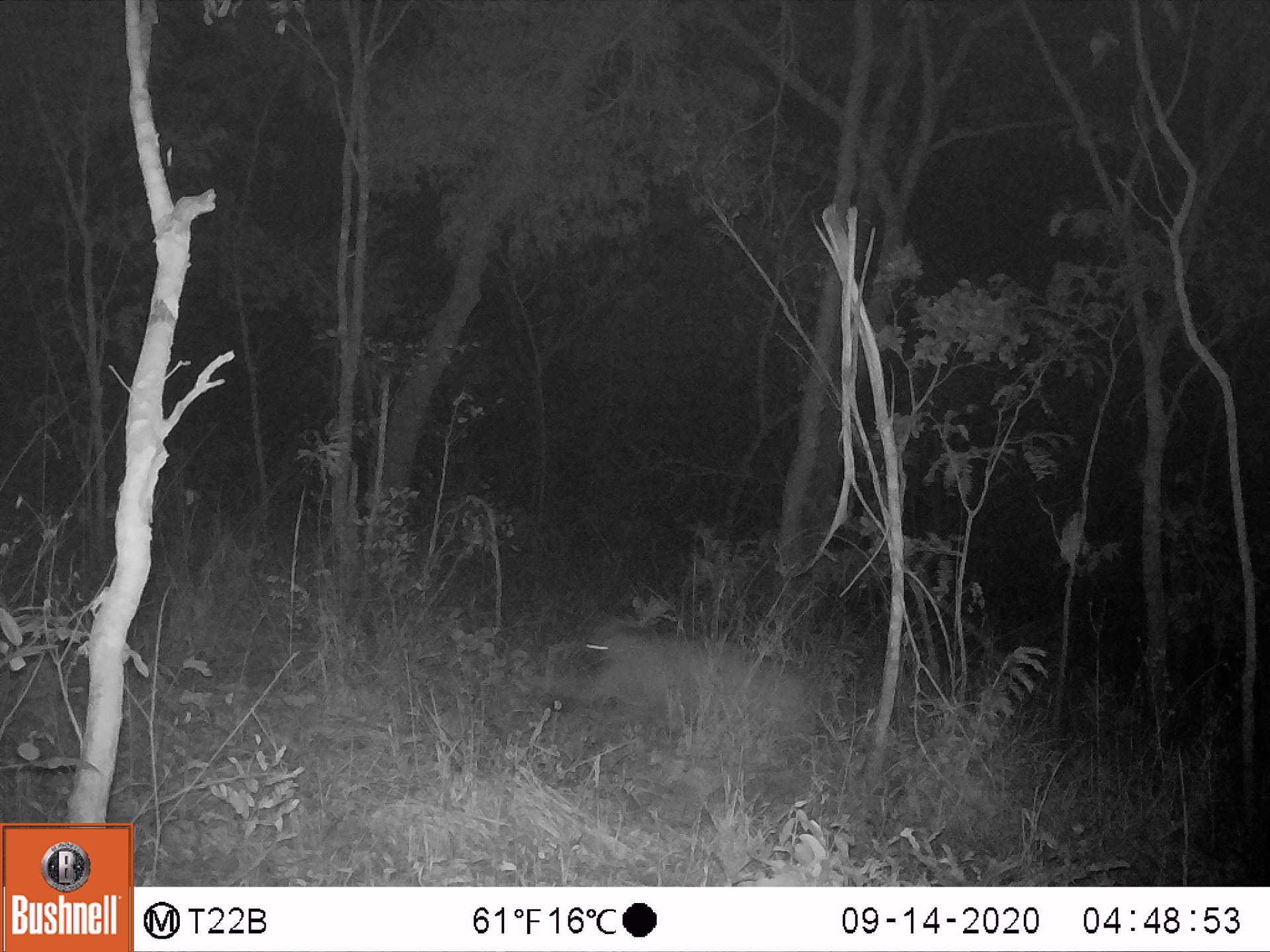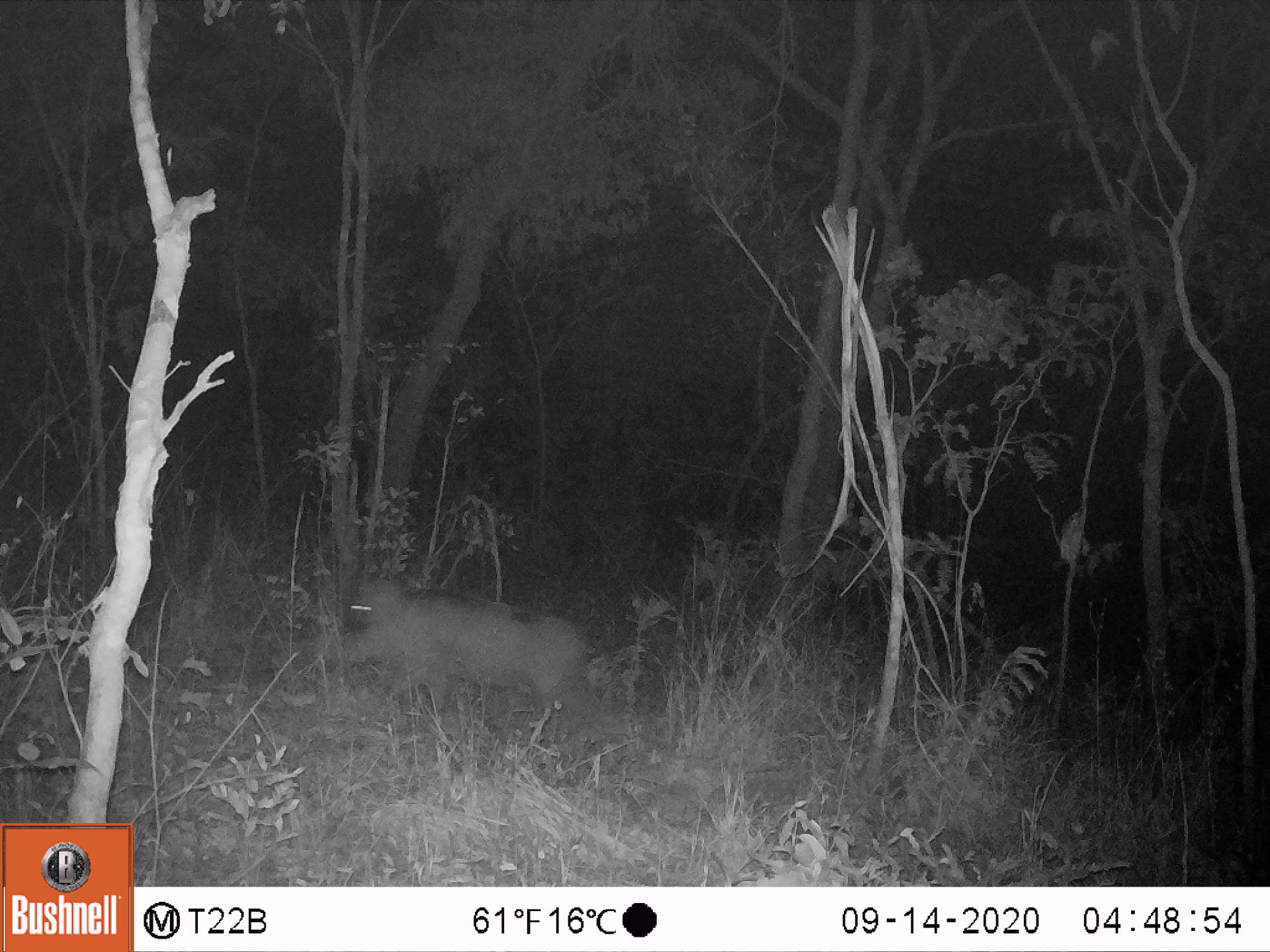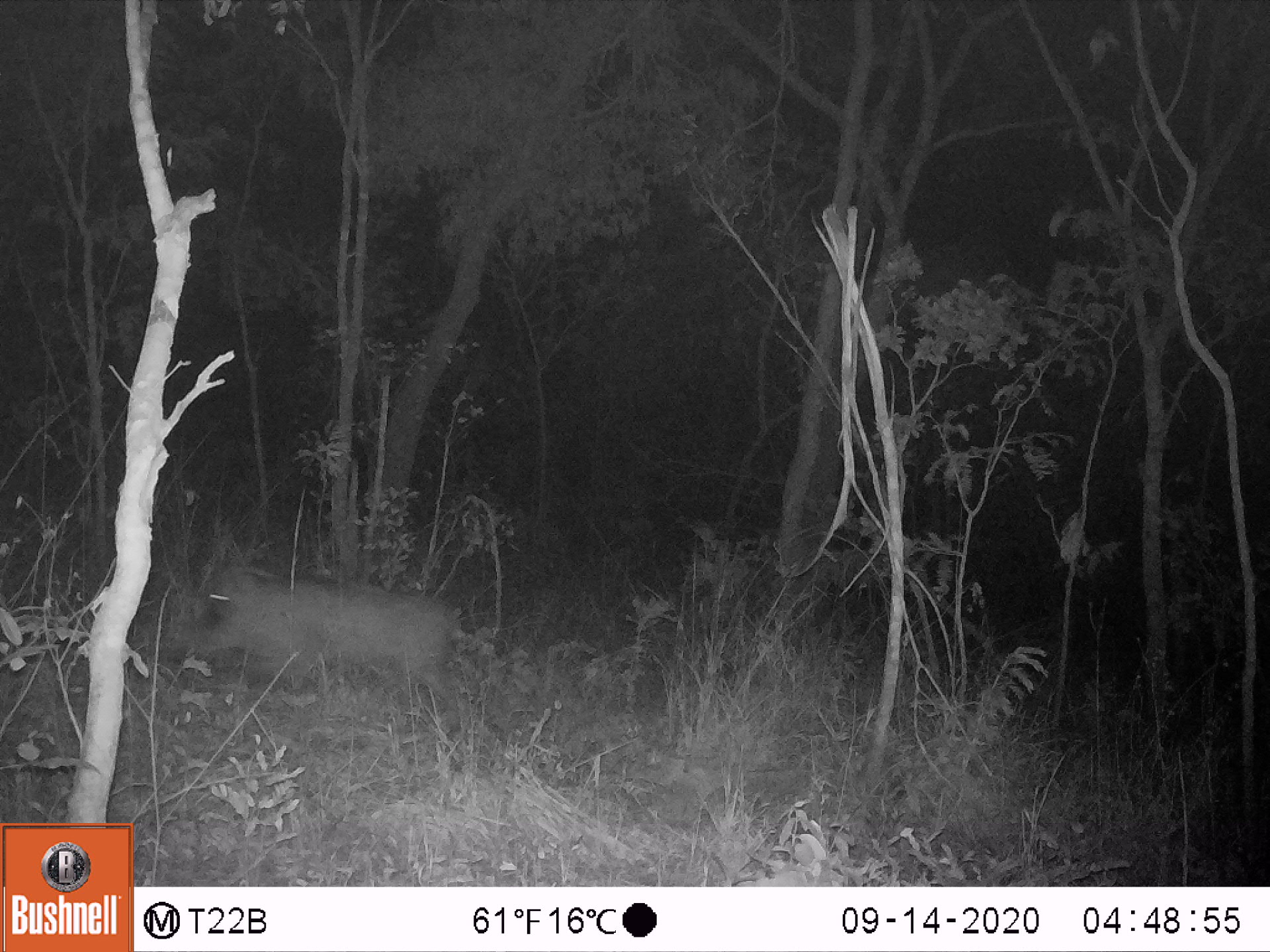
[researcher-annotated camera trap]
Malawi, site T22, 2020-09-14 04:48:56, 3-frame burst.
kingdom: Animalia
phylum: Chordata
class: Mammalia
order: Artiodactyla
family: Suidae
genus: Phacochoerus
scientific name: Phacochoerus africanus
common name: common warthog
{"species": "common warthog (Phacochoerus africanus)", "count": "1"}